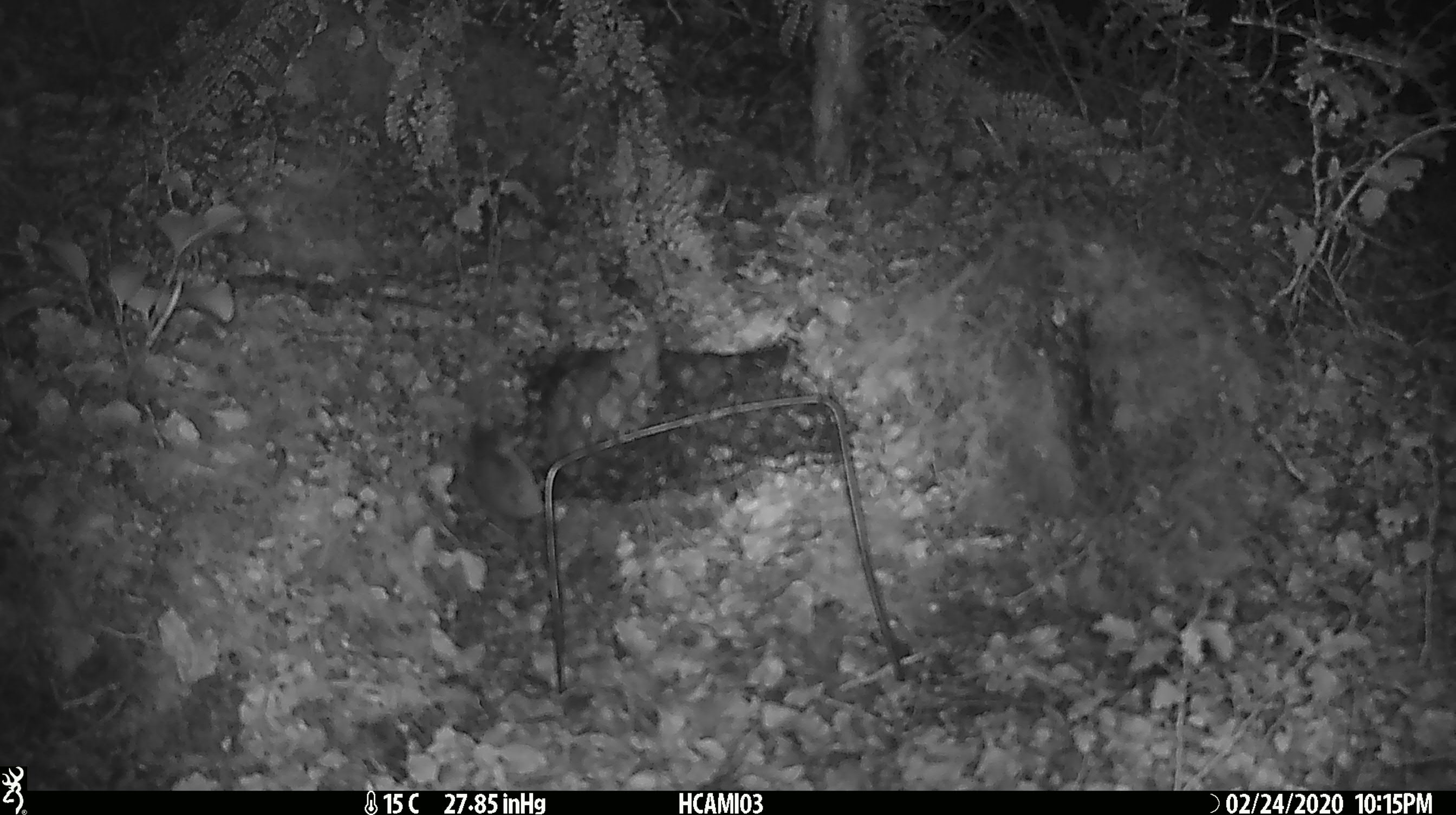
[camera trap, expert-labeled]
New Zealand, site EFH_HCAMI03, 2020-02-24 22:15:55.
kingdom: Animalia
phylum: Chordata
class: Mammalia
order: Rodentia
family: Muridae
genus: Mus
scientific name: Mus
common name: mouse